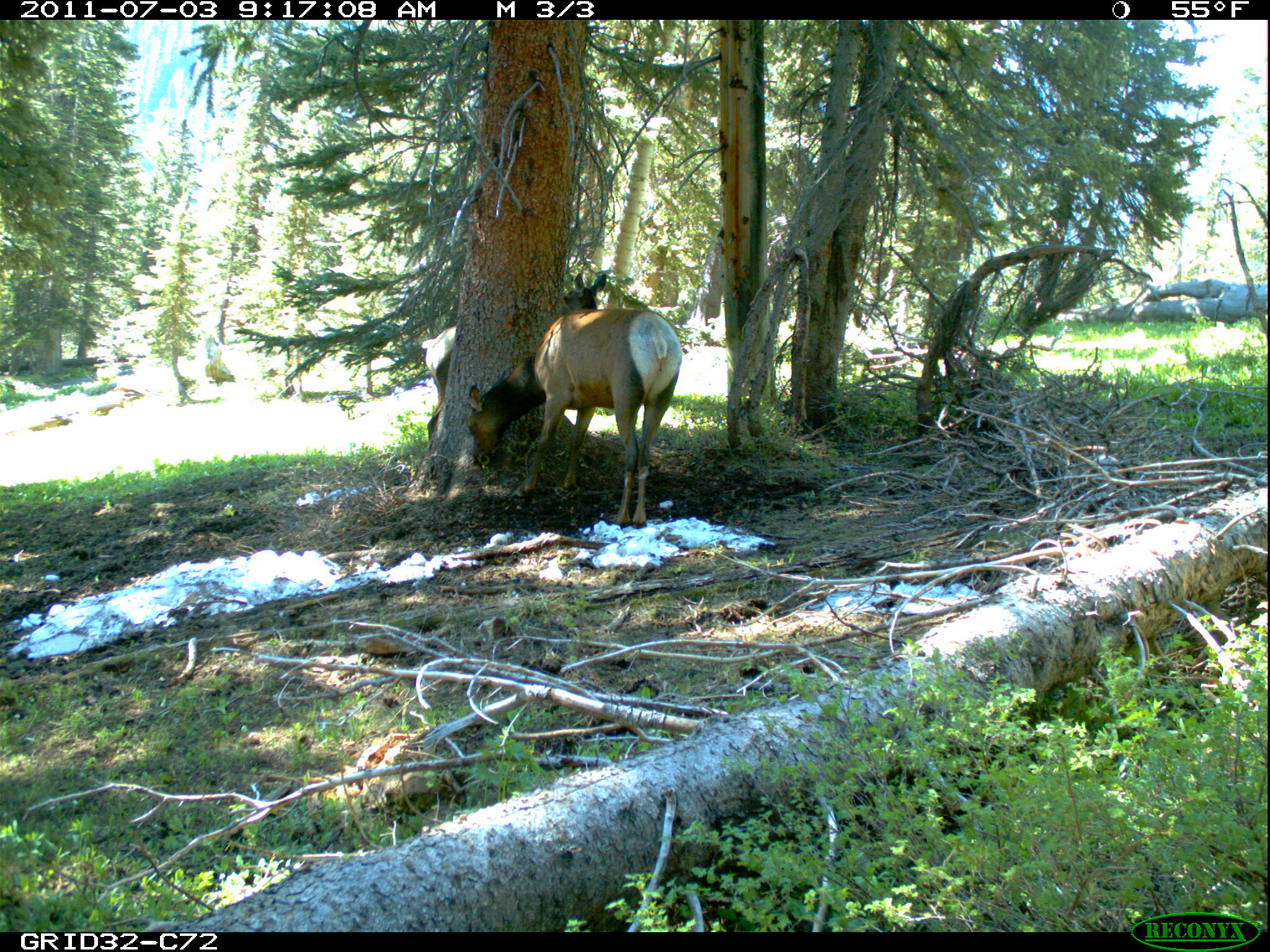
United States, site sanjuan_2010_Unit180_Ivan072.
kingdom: Animalia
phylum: Chordata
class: Mammalia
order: Artiodactyla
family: Cervidae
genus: Cervus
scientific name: Cervus elaphus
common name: red deer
Cervus elaphus (red deer).